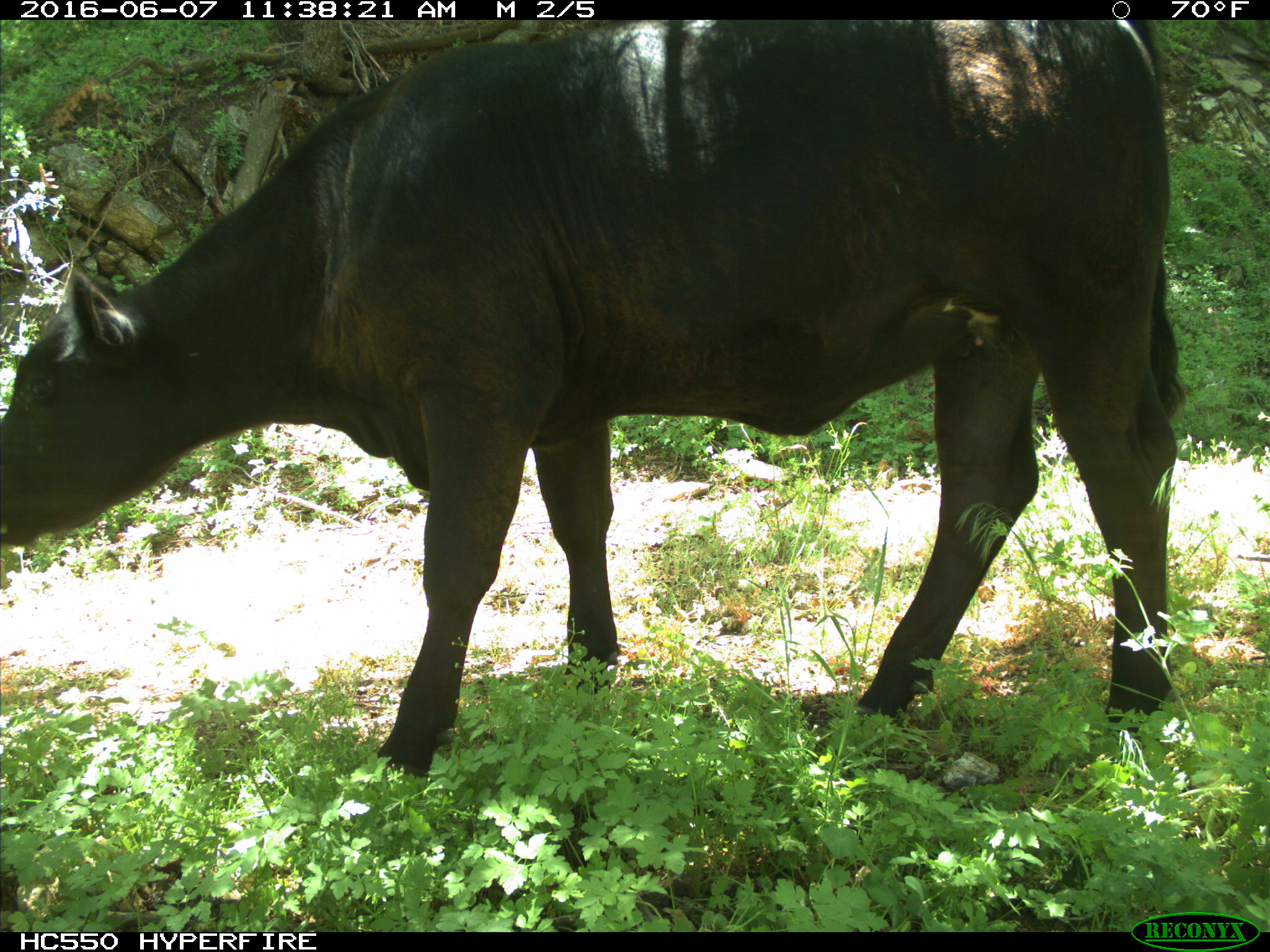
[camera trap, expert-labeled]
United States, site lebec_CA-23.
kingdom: Animalia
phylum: Chordata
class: Mammalia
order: Artiodactyla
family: Bovidae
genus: Bos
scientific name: Bos taurus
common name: domestic cow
Bos taurus (domestic cow).